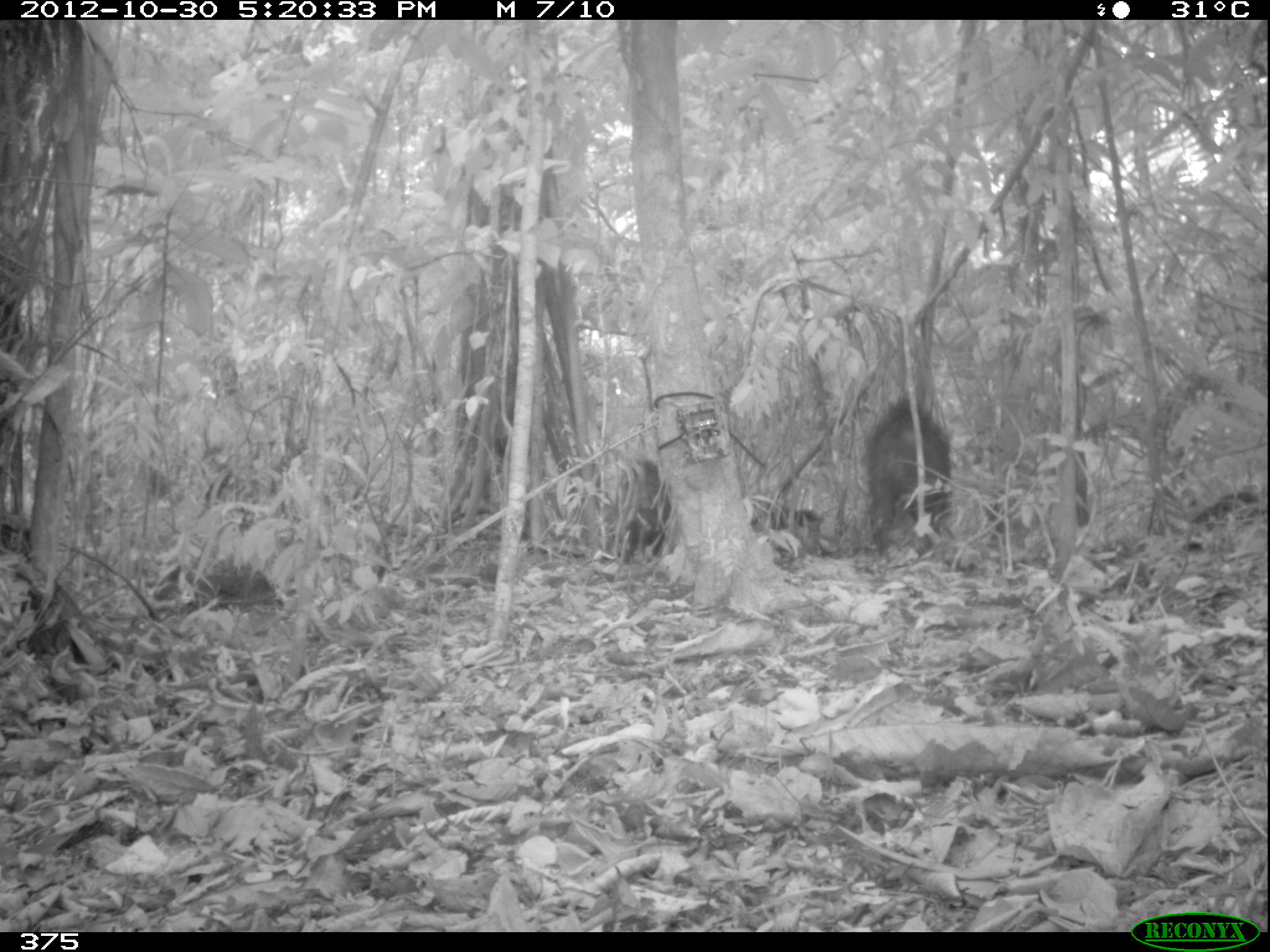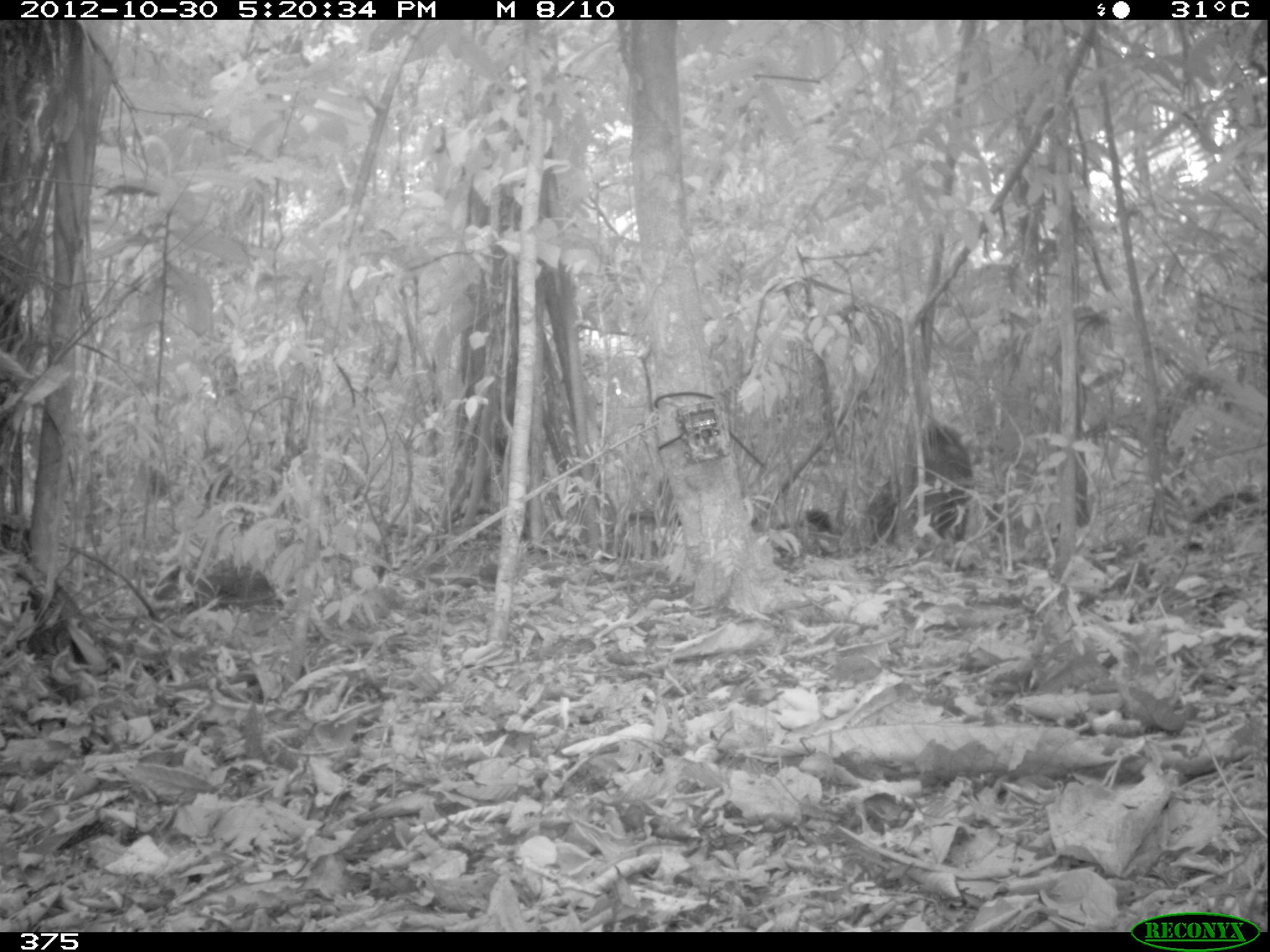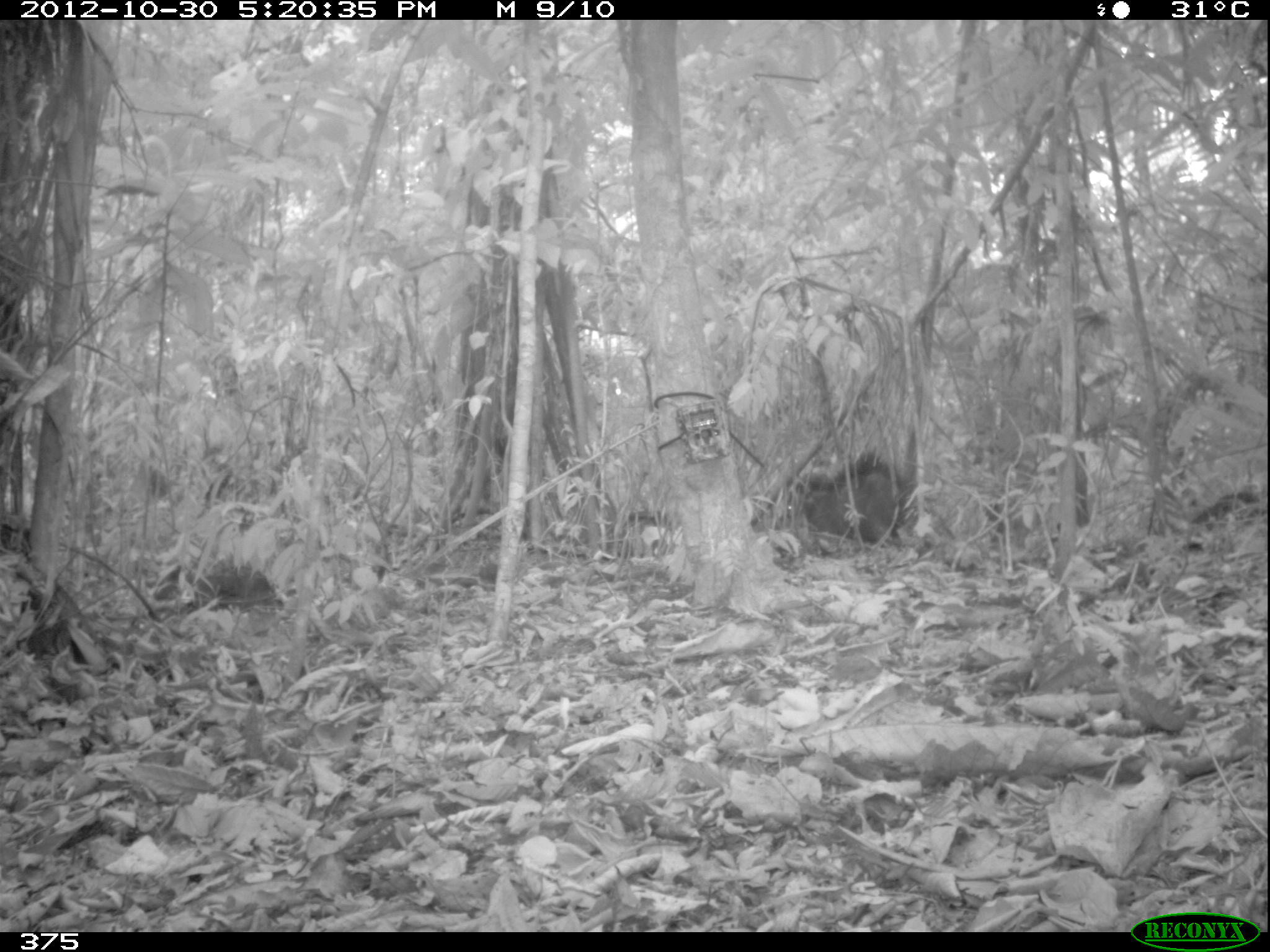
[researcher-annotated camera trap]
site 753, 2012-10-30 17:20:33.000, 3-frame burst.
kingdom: Animalia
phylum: Chordata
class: Mammalia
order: Artiodactyla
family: Tayassuidae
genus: Tayassu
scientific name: Tayassu pecari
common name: white-lipped peccary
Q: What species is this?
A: Tayassu pecari (white-lipped peccary).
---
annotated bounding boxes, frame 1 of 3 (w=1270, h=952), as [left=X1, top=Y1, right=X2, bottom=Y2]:
tayassu pecari: [left=863, top=398, right=948, bottom=552]; [left=614, top=457, right=672, bottom=555]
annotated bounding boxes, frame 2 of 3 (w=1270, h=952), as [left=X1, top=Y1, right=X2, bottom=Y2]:
tayassu pecari: [left=865, top=421, right=975, bottom=545]